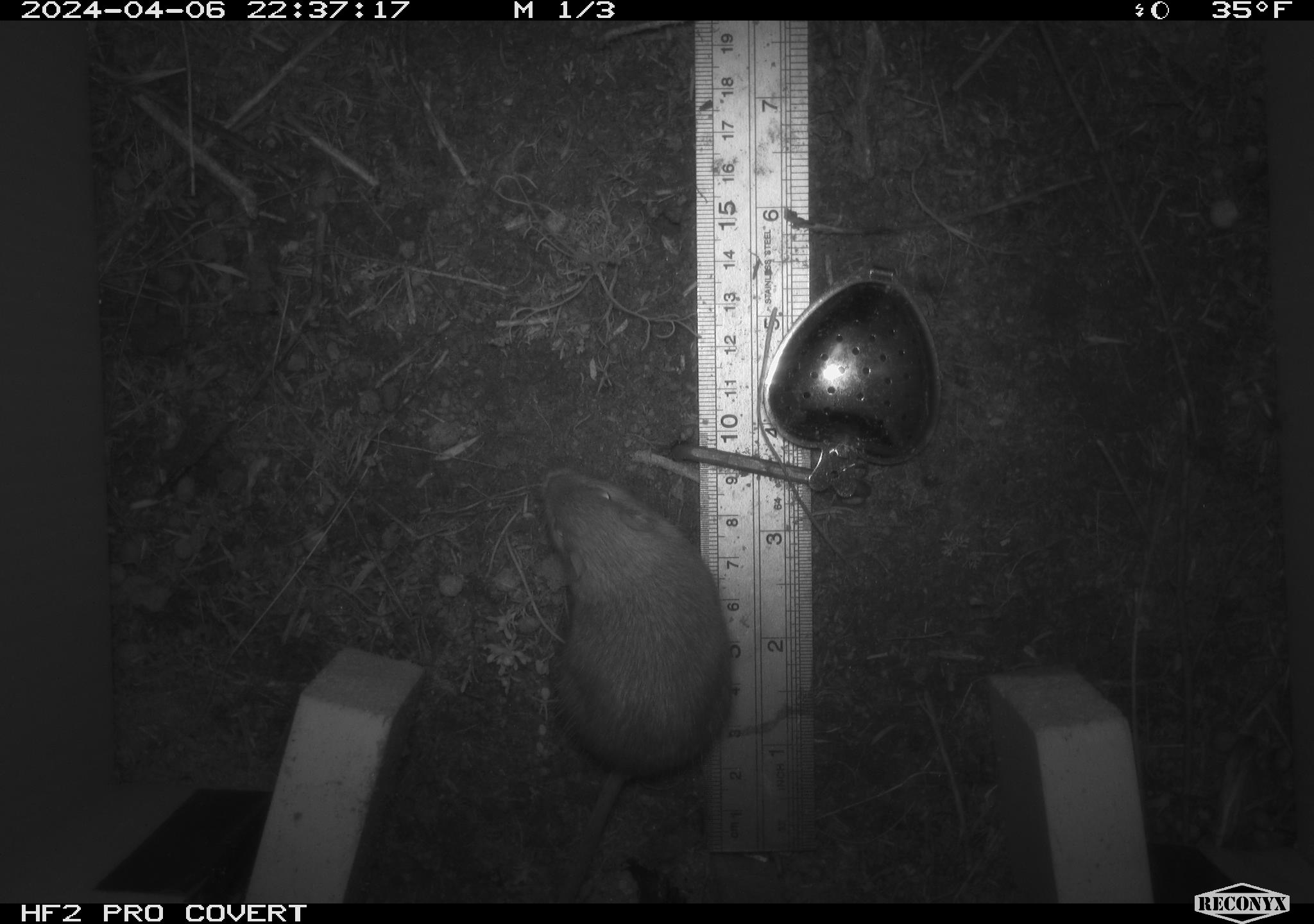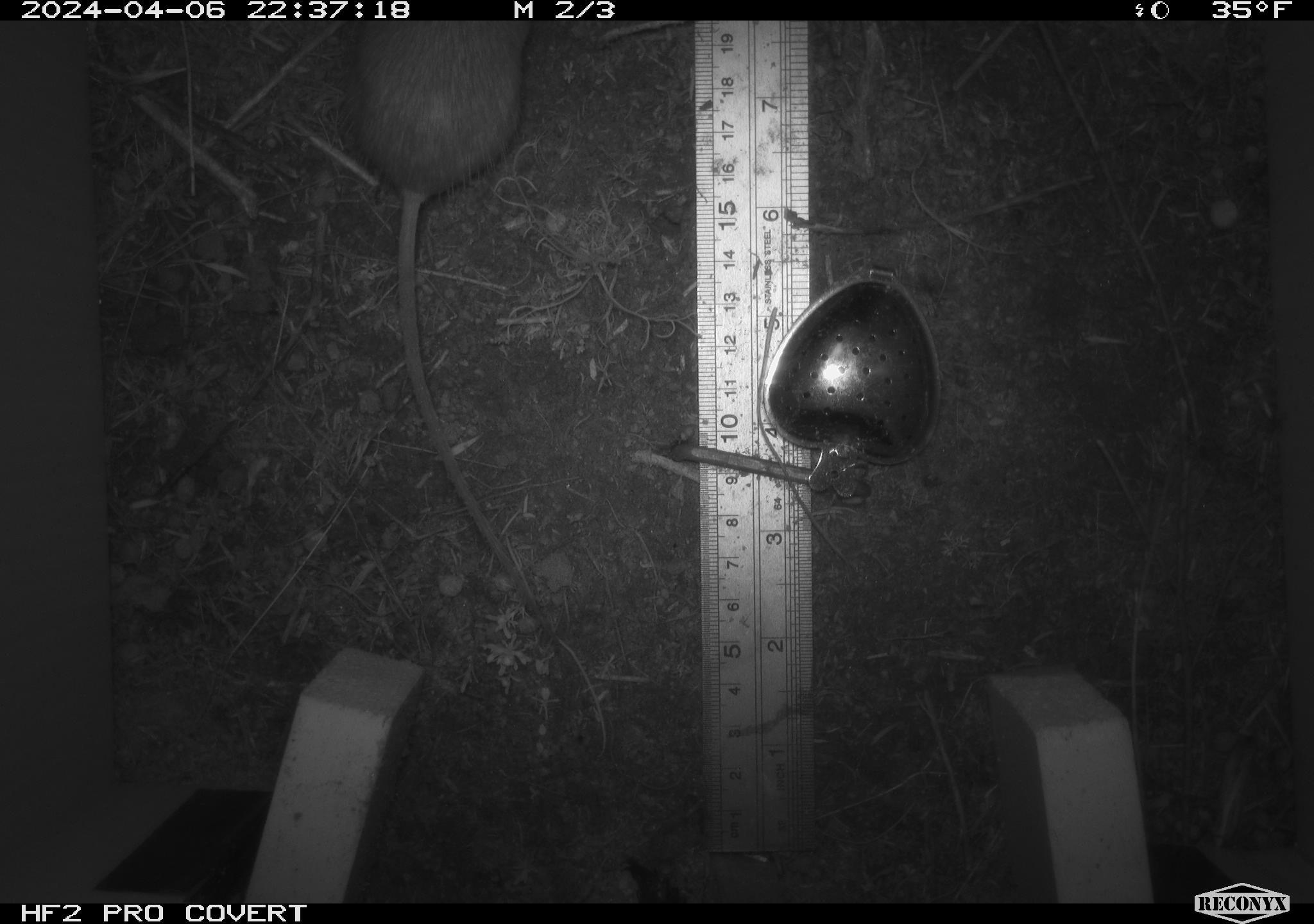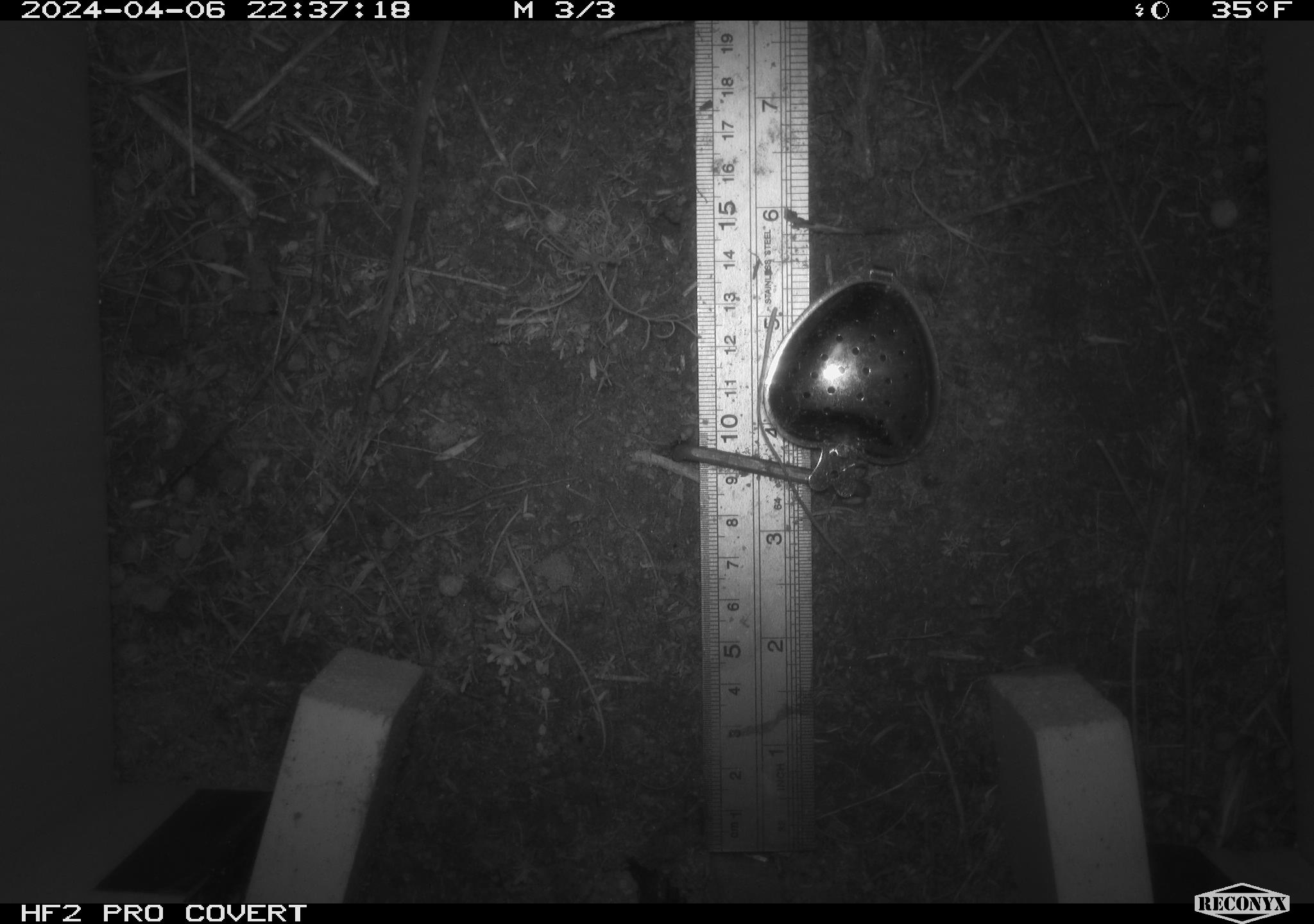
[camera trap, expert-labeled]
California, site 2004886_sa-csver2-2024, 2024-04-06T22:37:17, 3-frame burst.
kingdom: Animalia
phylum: Chordata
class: Mammalia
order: Rodentia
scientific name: Rodentia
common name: rodent